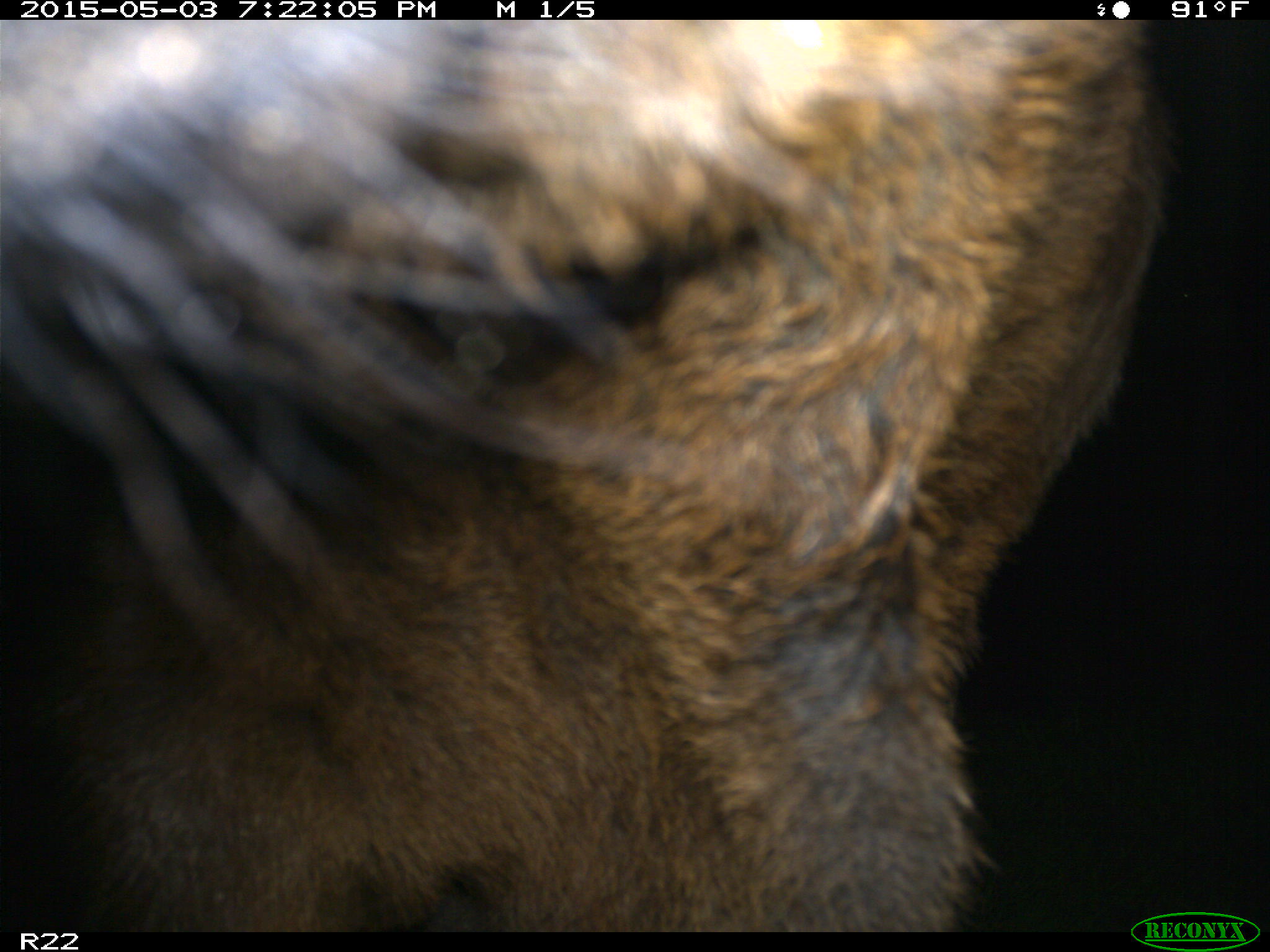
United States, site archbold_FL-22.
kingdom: Animalia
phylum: Chordata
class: Mammalia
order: Artiodactyla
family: Bovidae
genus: Bos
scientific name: Bos taurus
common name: domestic cow